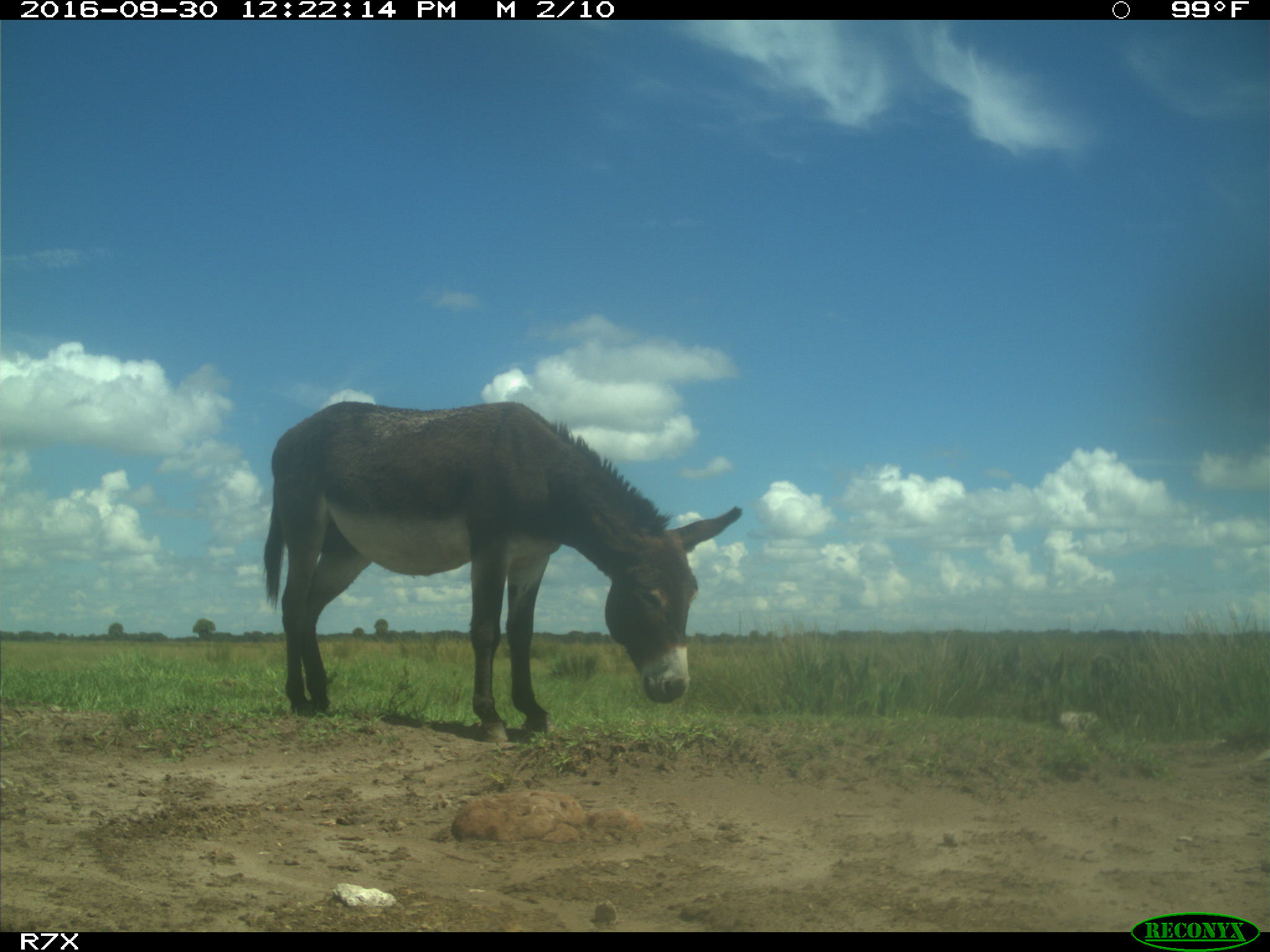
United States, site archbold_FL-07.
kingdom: Animalia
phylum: Chordata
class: Mammalia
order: Perissodactyla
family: Equidae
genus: Equus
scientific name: Equus africanus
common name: african wild ass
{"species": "Equus africanus (african wild ass)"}